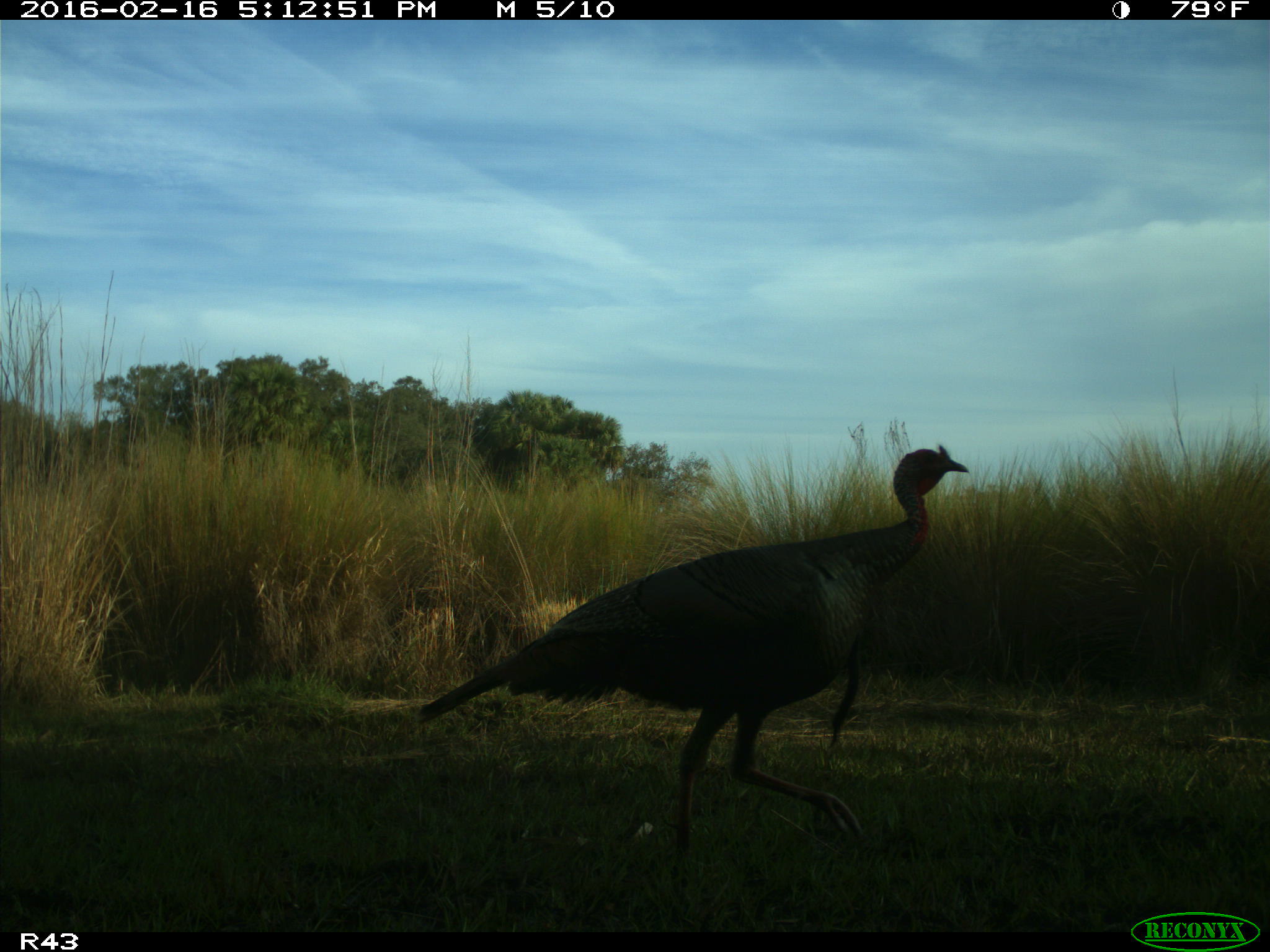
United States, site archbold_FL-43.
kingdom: Animalia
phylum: Chordata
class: Aves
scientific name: Aves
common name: birds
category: unidentified bird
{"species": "unidentified bird (birds) (Aves)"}